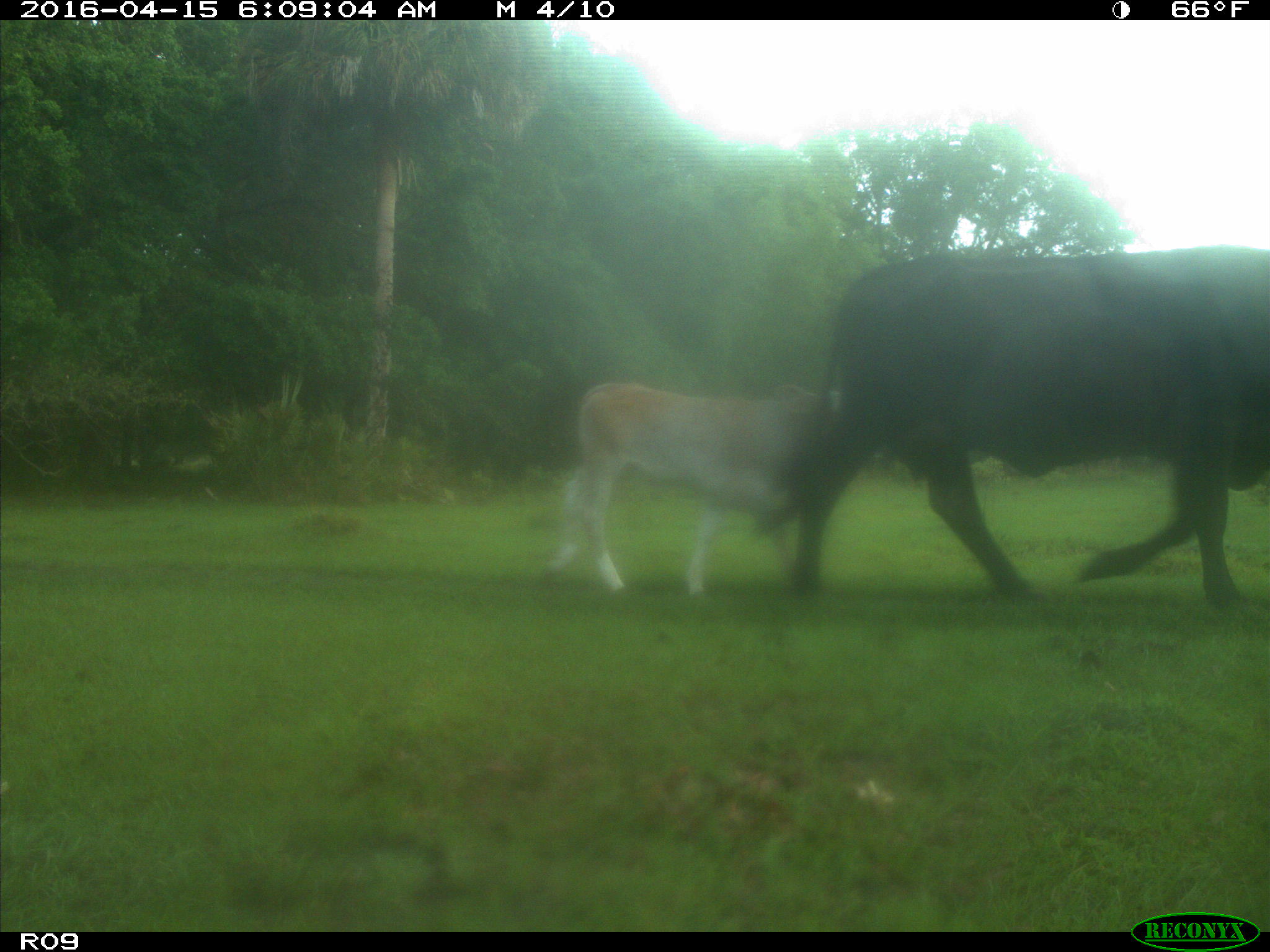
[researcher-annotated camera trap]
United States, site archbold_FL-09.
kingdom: Animalia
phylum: Chordata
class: Mammalia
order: Artiodactyla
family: Bovidae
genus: Bos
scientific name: Bos taurus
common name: domestic cow